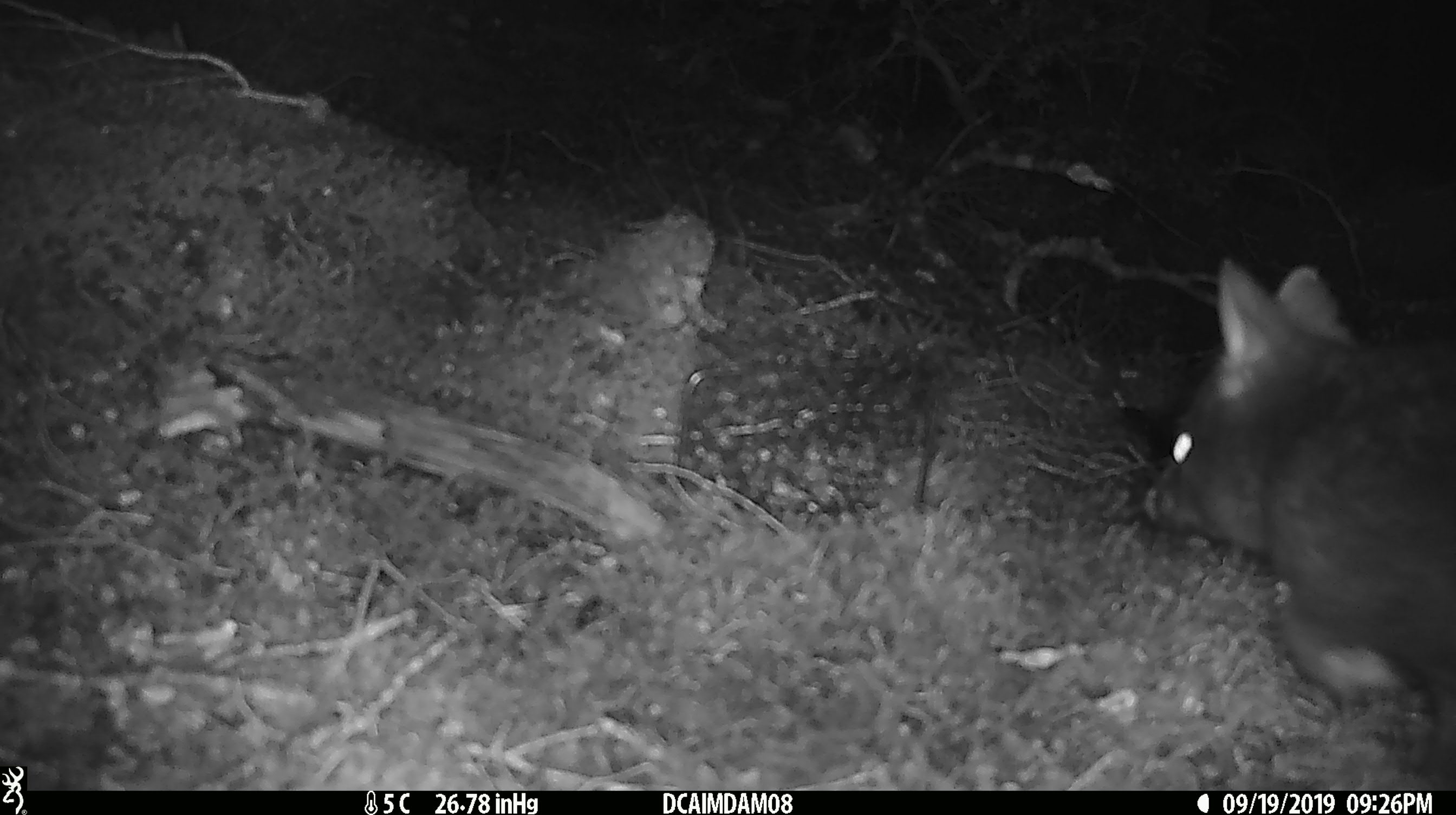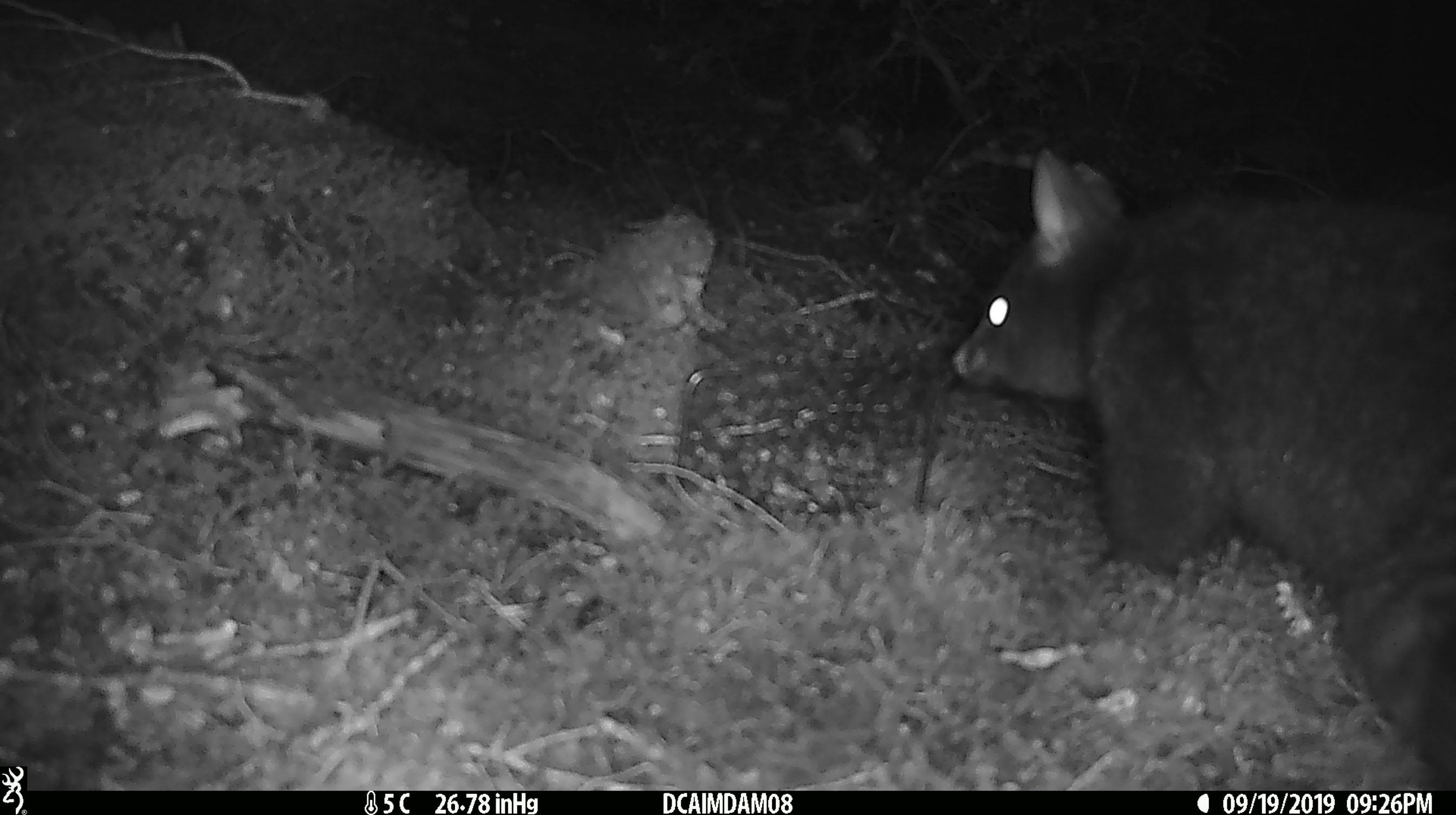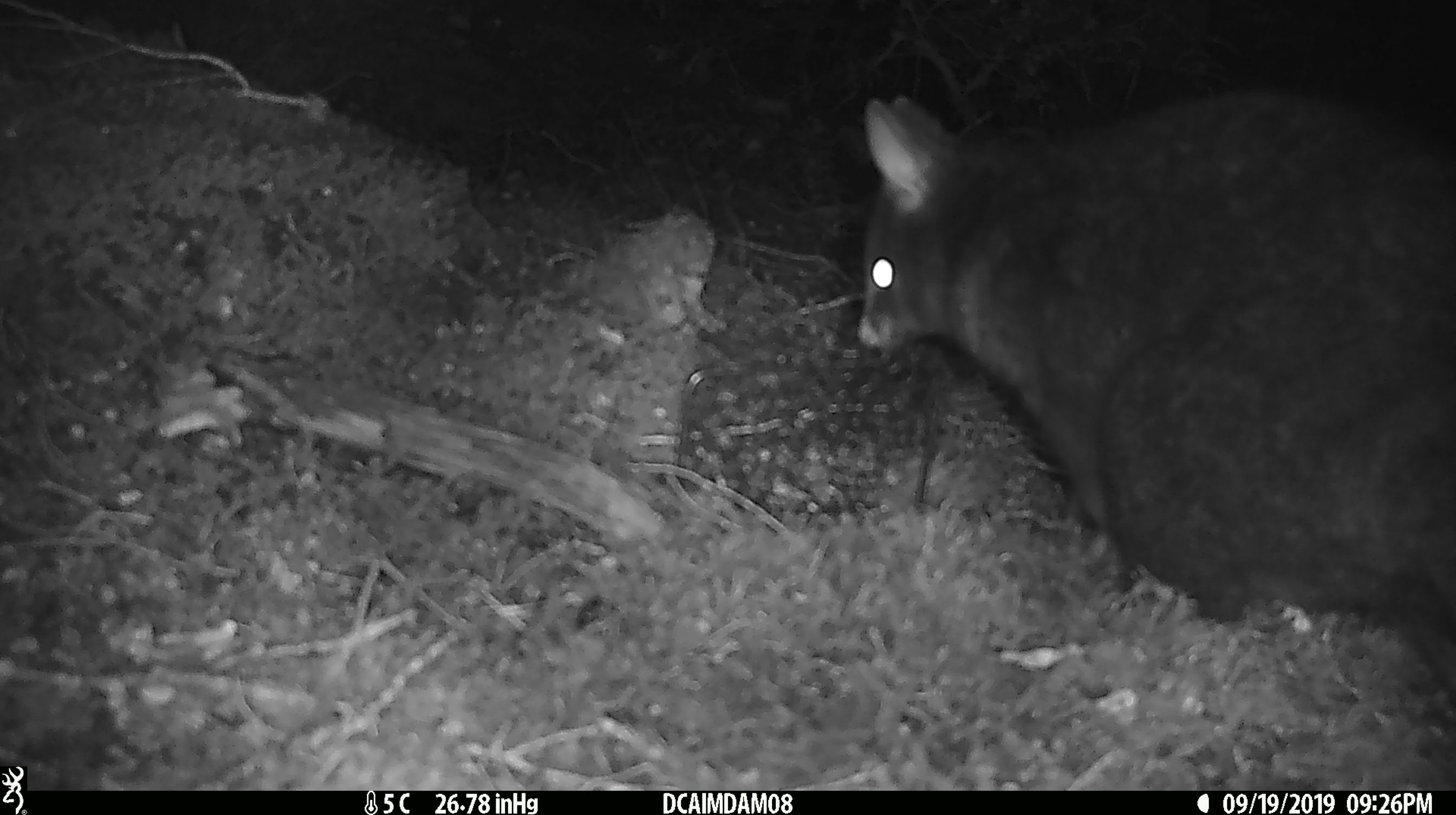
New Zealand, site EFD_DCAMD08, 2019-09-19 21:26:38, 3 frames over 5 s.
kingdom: Animalia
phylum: Chordata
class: Mammalia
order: Diprotodontia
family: Phalangeridae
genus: Trichosurus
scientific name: Trichosurus vulpecula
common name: common brushtail possum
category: possum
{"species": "possum (common brushtail possum) (Trichosurus vulpecula)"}